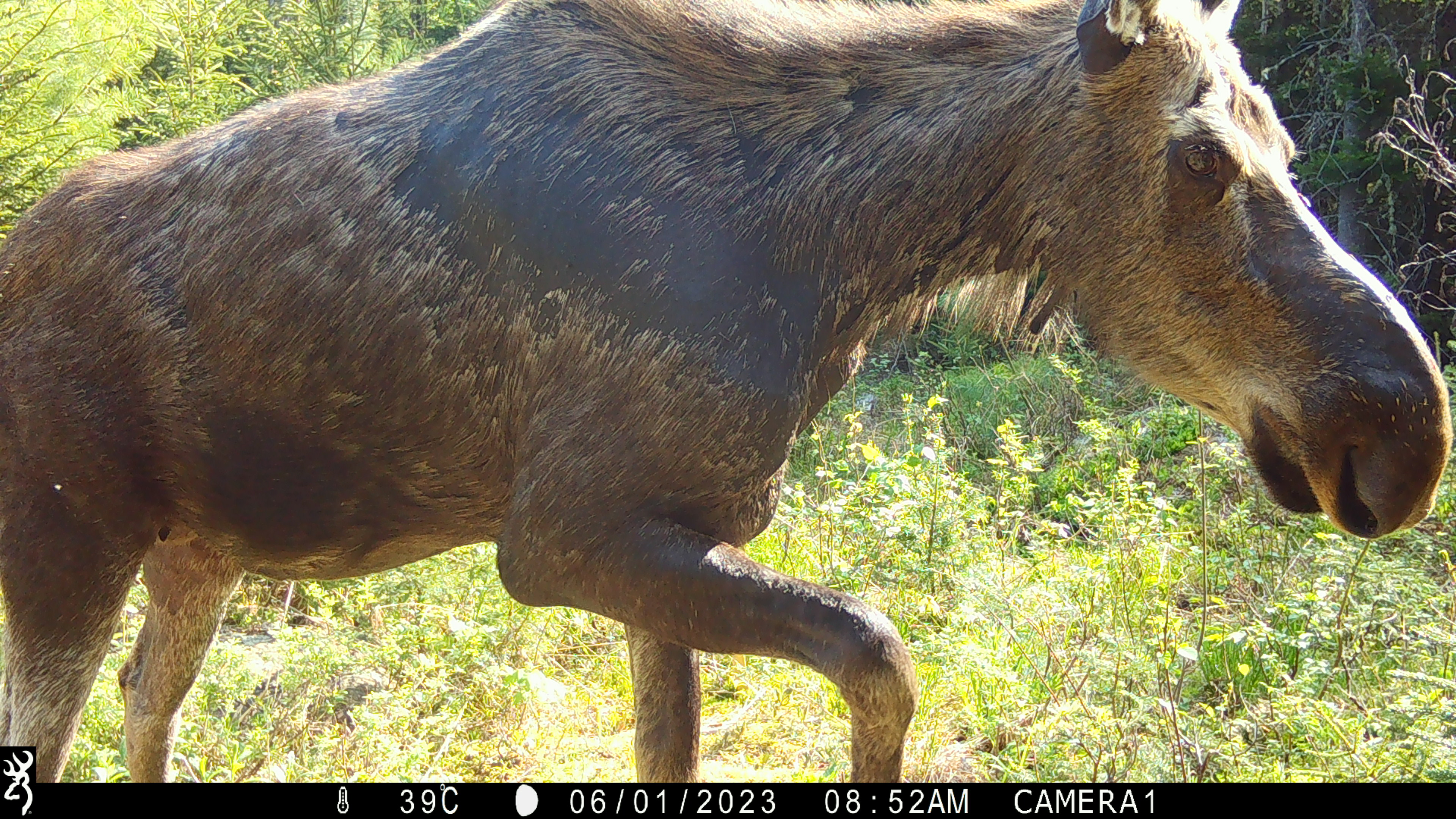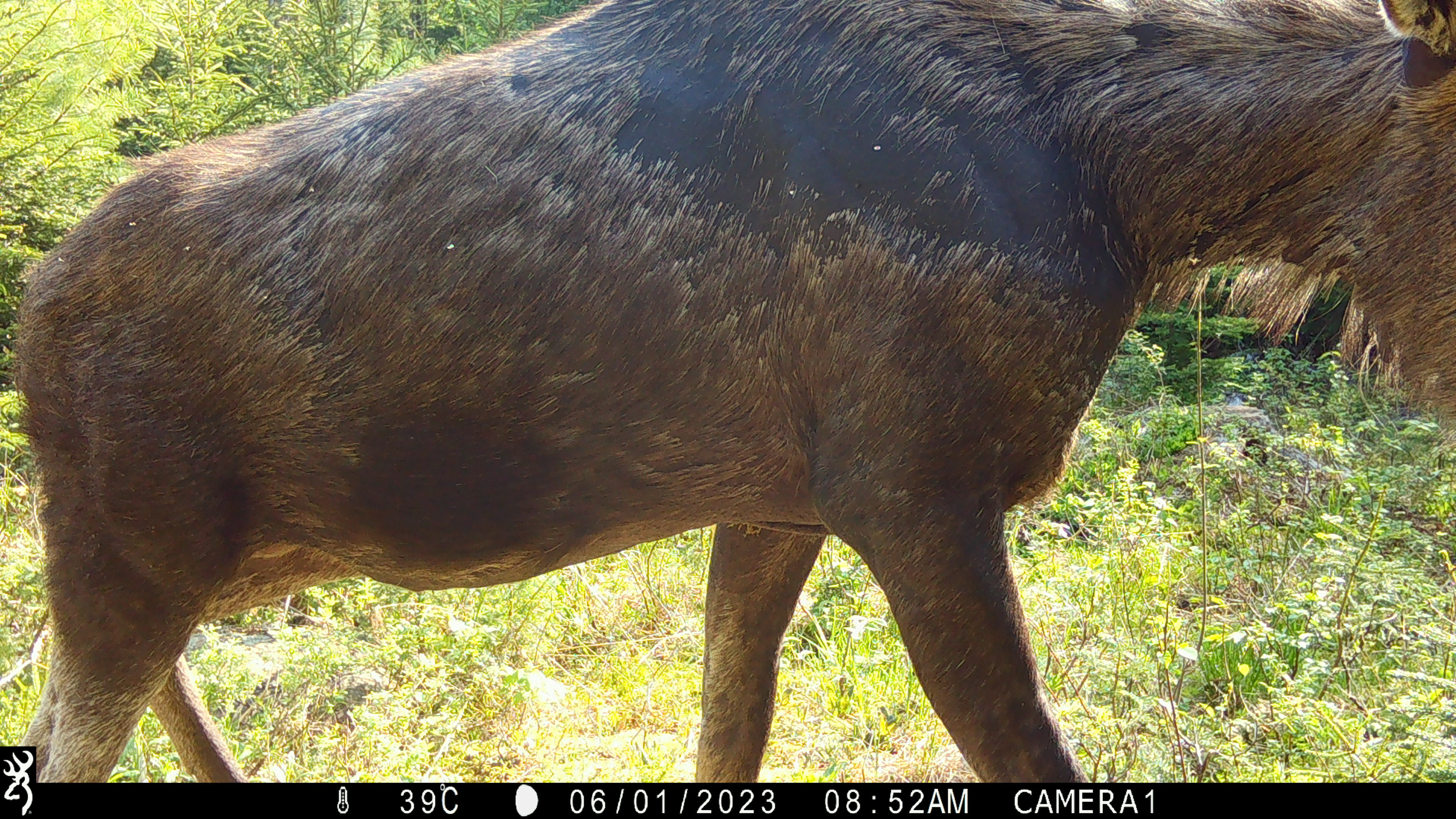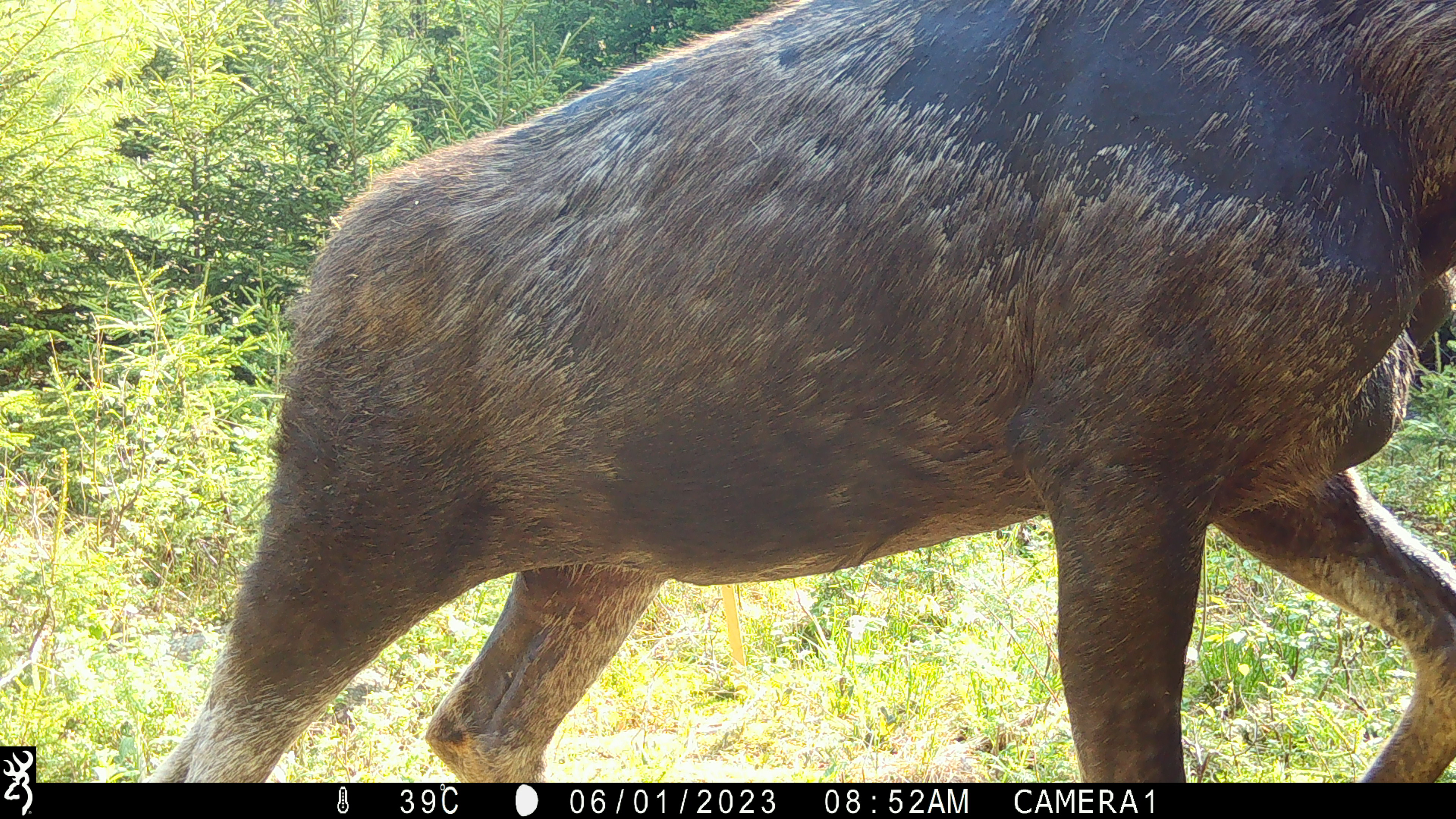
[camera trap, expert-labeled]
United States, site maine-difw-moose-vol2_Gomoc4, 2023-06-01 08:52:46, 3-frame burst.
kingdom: Animalia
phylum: Chordata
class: Mammalia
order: Artiodactyla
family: Cervidae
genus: Alces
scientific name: Alces alces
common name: moose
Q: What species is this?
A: Moose (Alces alces).